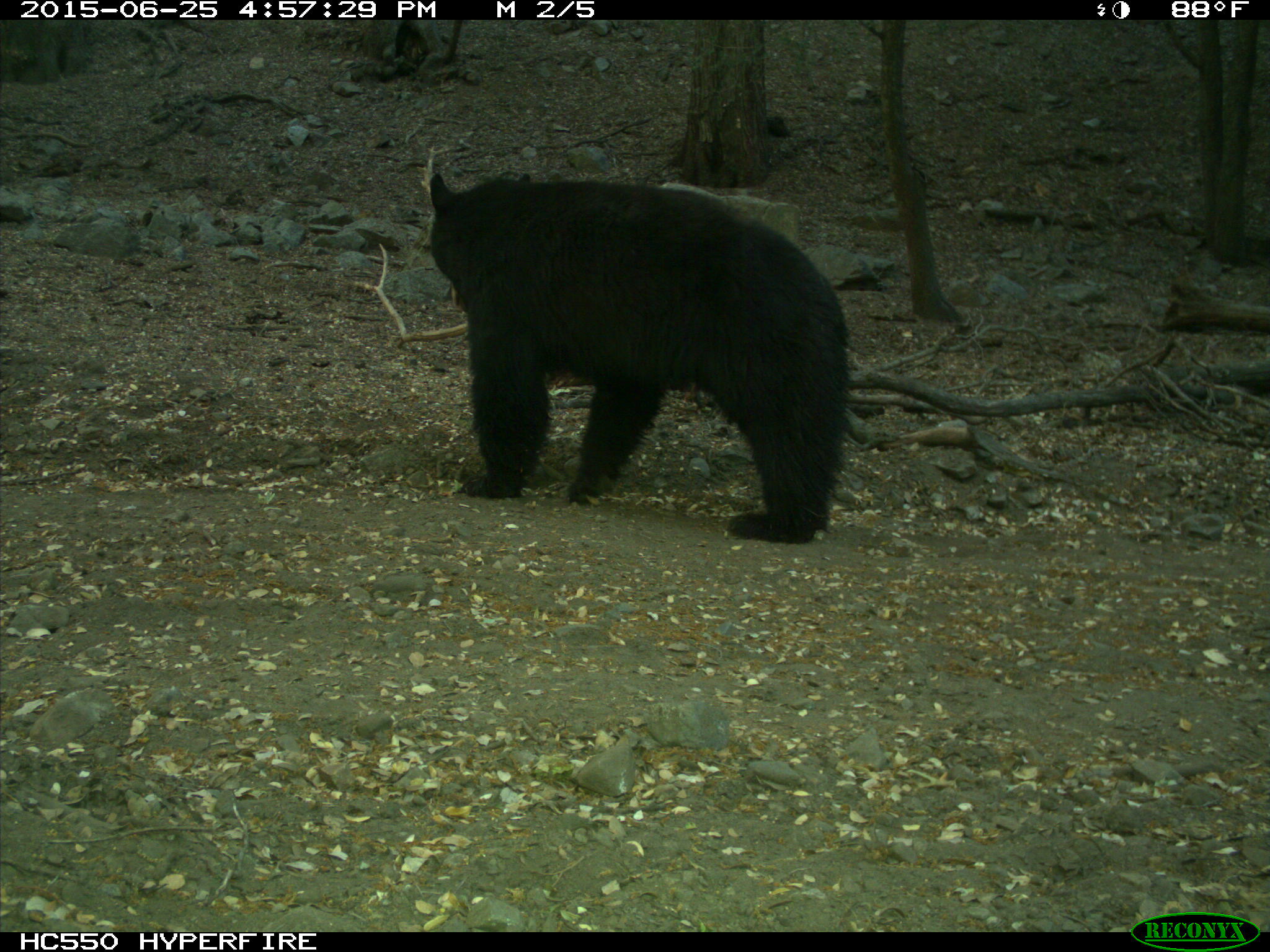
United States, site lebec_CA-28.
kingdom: Animalia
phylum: Chordata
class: Mammalia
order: Carnivora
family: Ursidae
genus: Ursus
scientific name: Ursus americanus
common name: american black bear